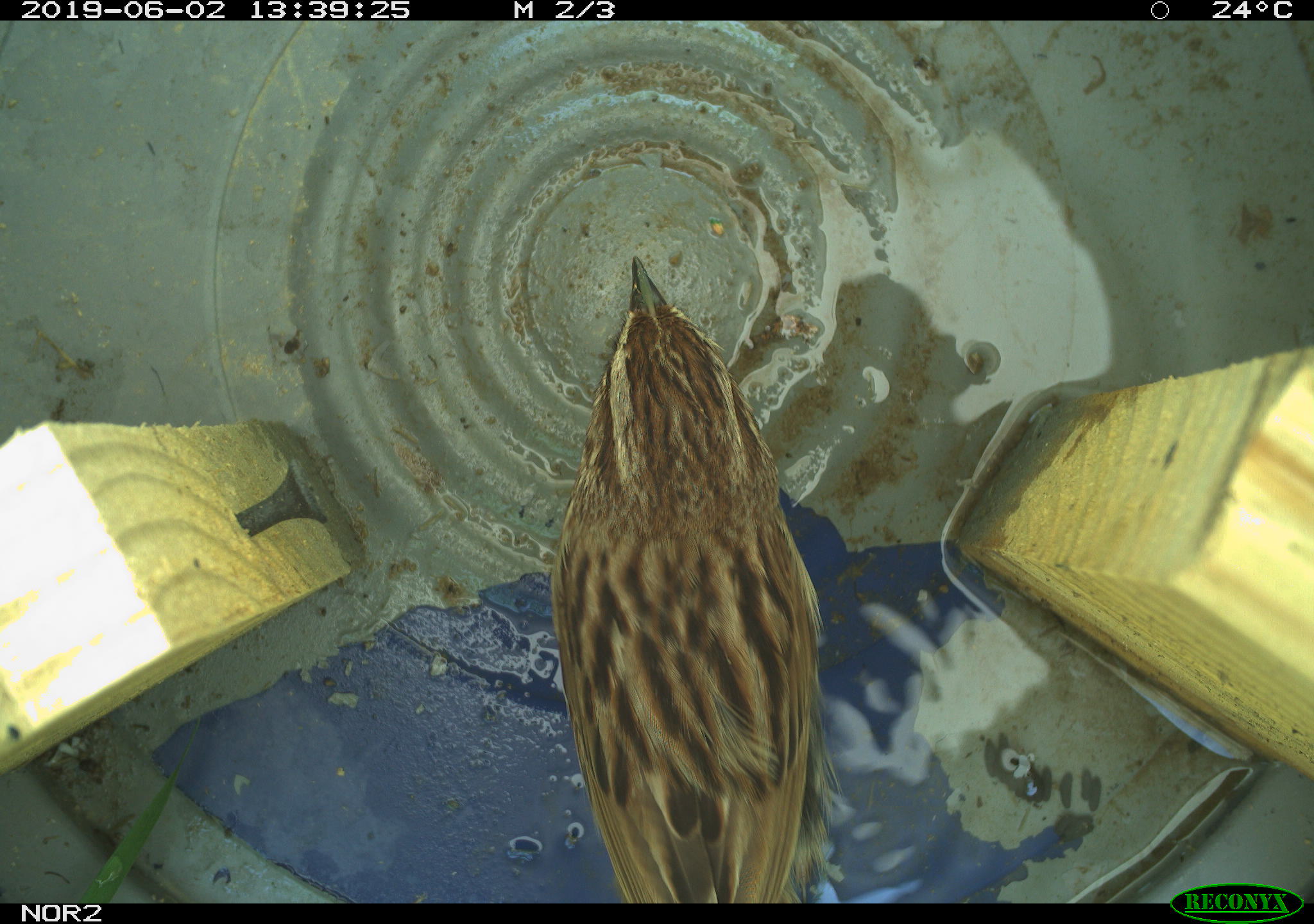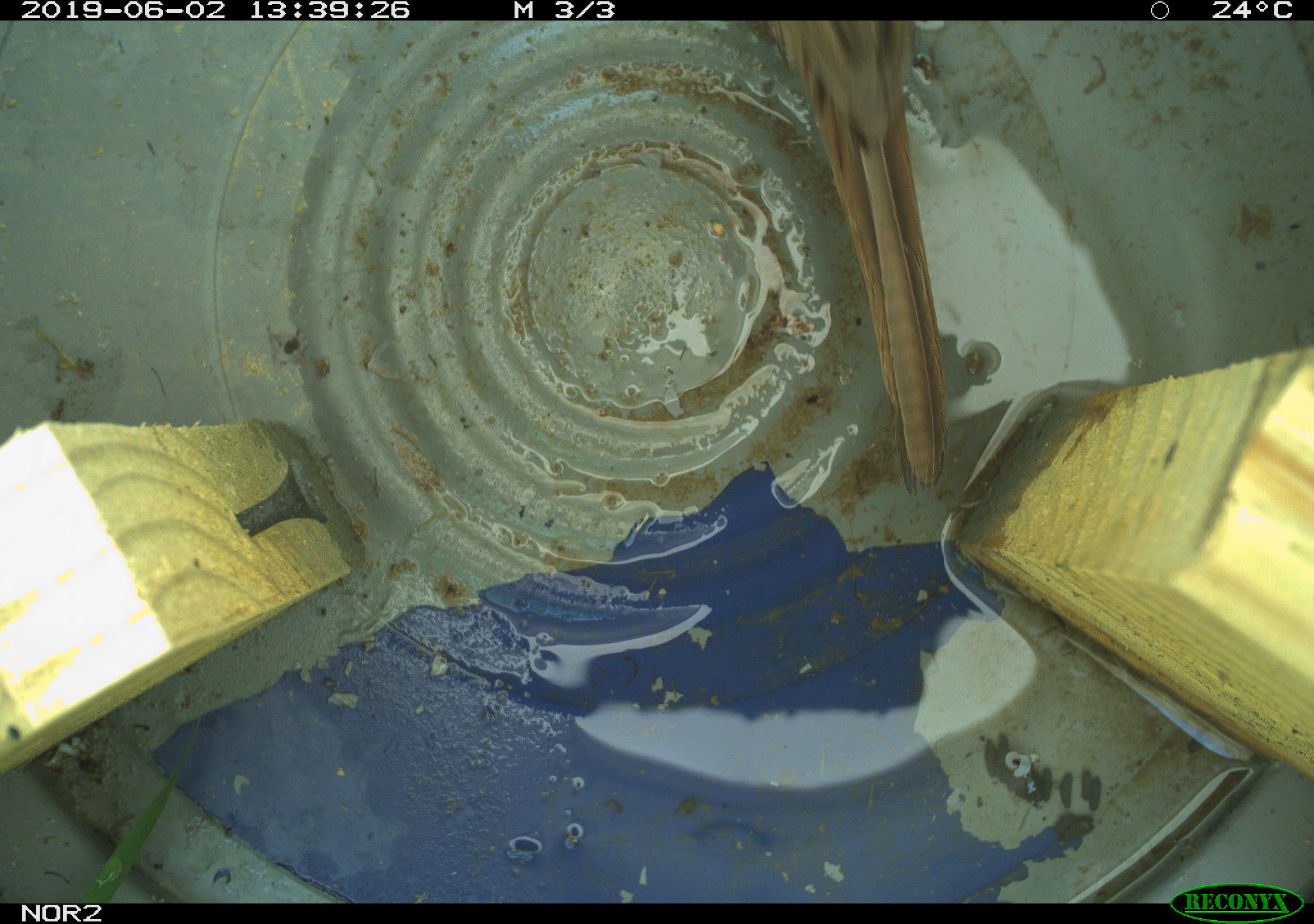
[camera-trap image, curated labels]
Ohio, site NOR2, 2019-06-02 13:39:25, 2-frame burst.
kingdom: Animalia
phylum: Chordata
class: Aves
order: Passeriformes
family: Passerellidae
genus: Melospiza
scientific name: Melospiza melodia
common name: song sparrow